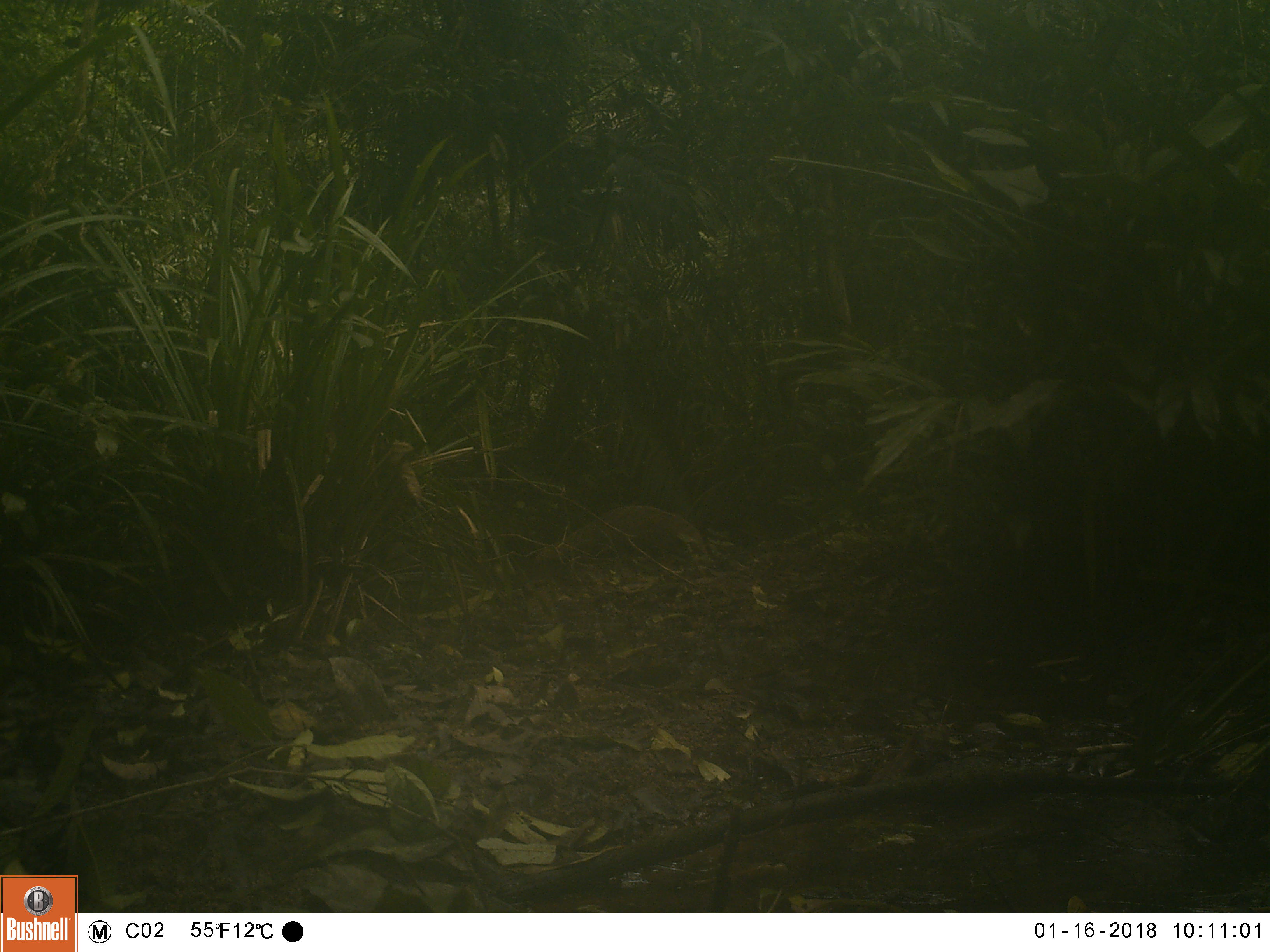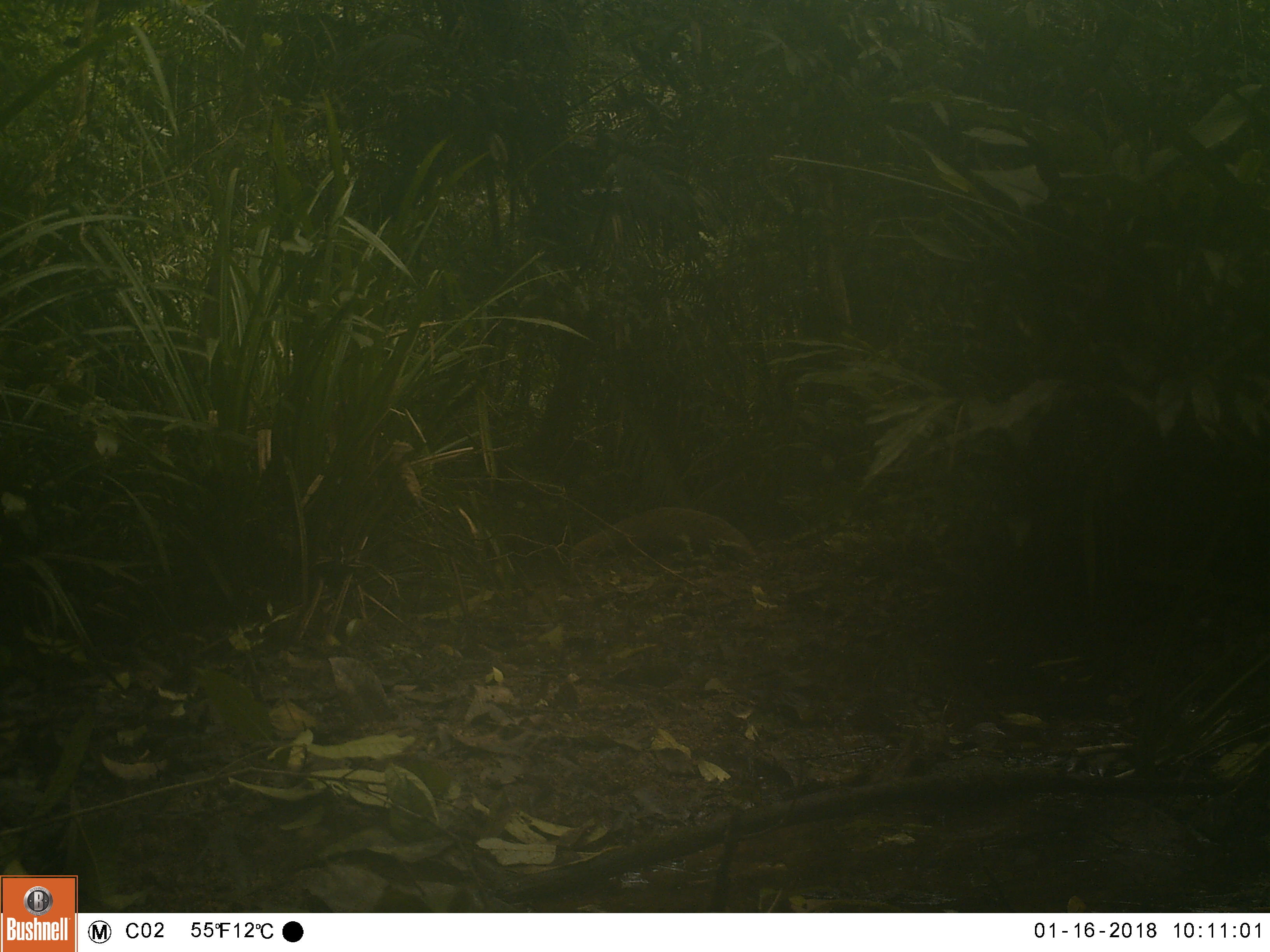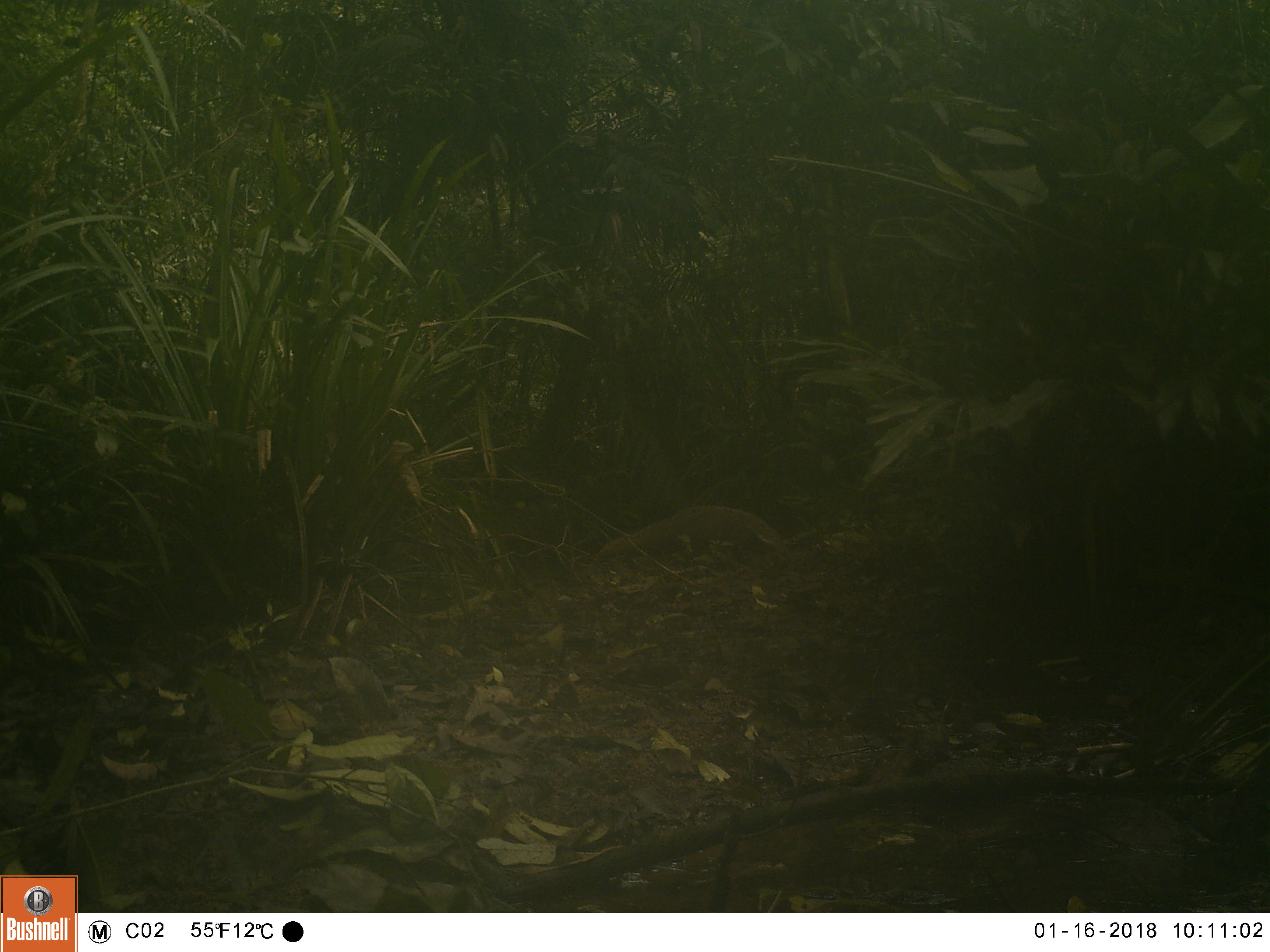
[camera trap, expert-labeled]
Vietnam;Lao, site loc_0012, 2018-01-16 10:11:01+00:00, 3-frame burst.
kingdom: Animalia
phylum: Chordata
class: Mammalia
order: Carnivora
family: Herpestidae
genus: Urva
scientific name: Urva urva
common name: crab-eating mongoose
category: crab eating mongoose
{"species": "crab eating mongoose (crab-eating mongoose) (Urva urva)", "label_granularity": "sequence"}